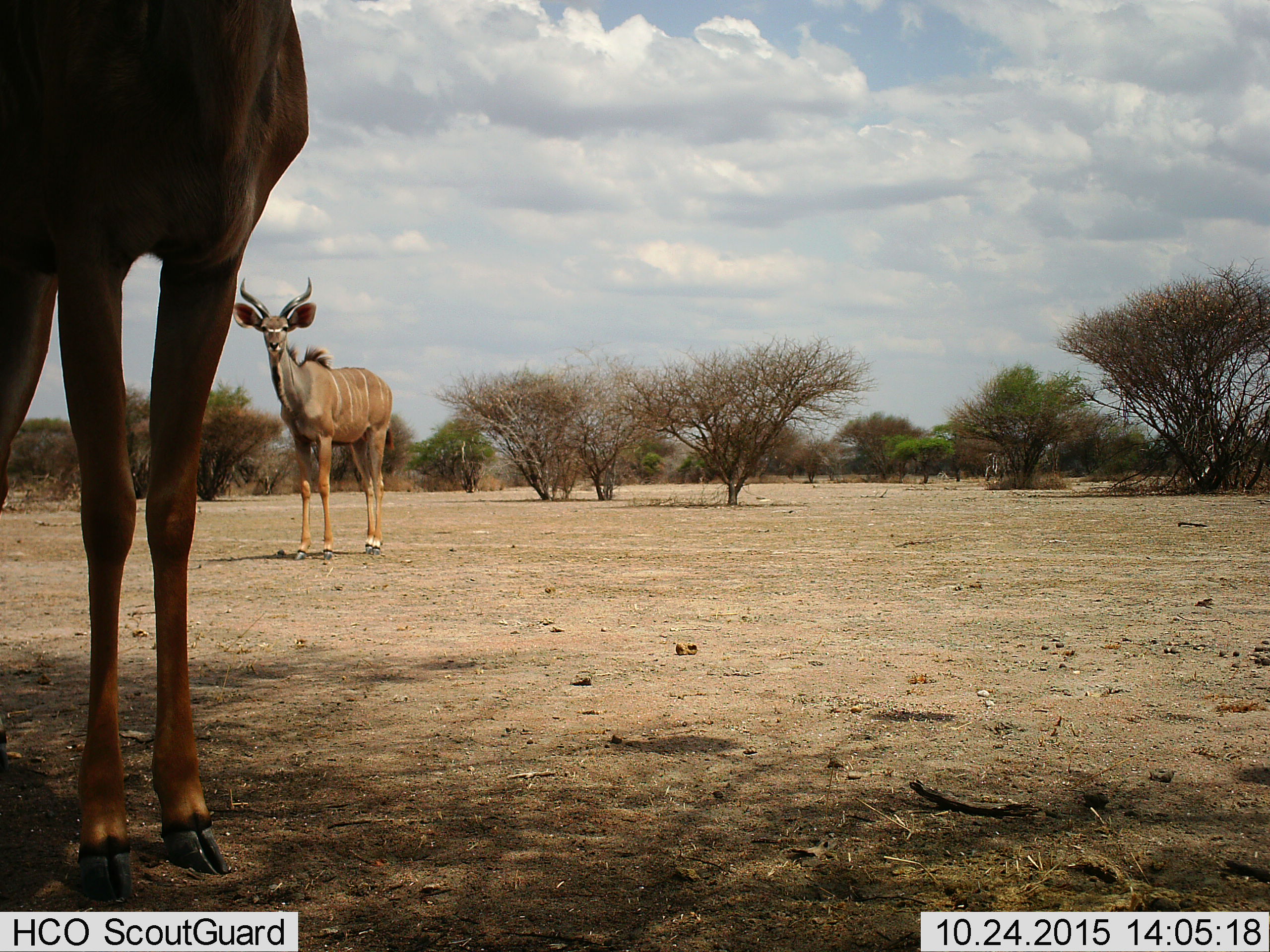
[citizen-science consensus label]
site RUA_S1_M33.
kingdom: Animalia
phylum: Chordata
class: Mammalia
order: Artiodactyla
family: Bovidae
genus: Tragelaphus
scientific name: Tragelaphus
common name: kudu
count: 2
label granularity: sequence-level